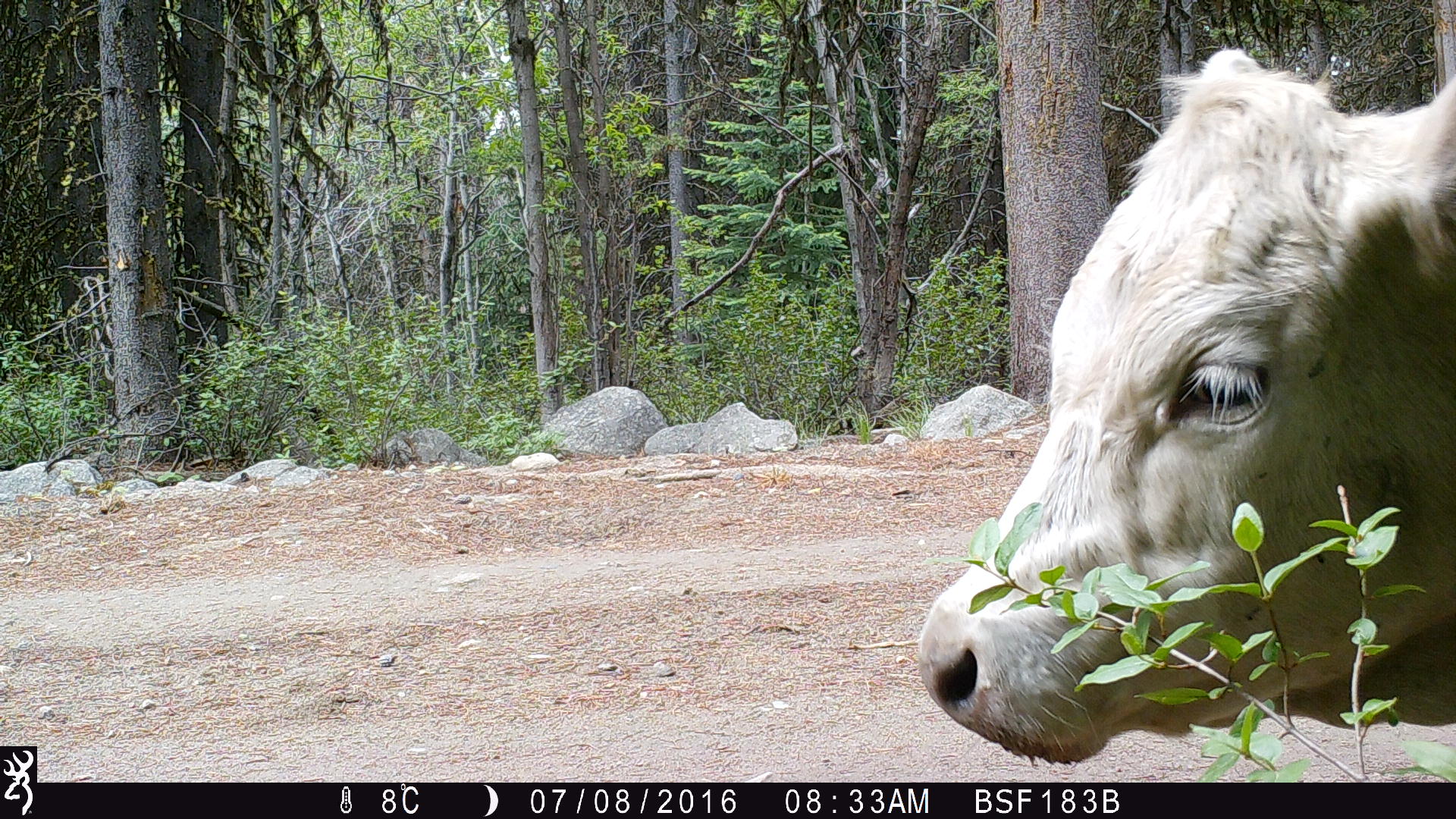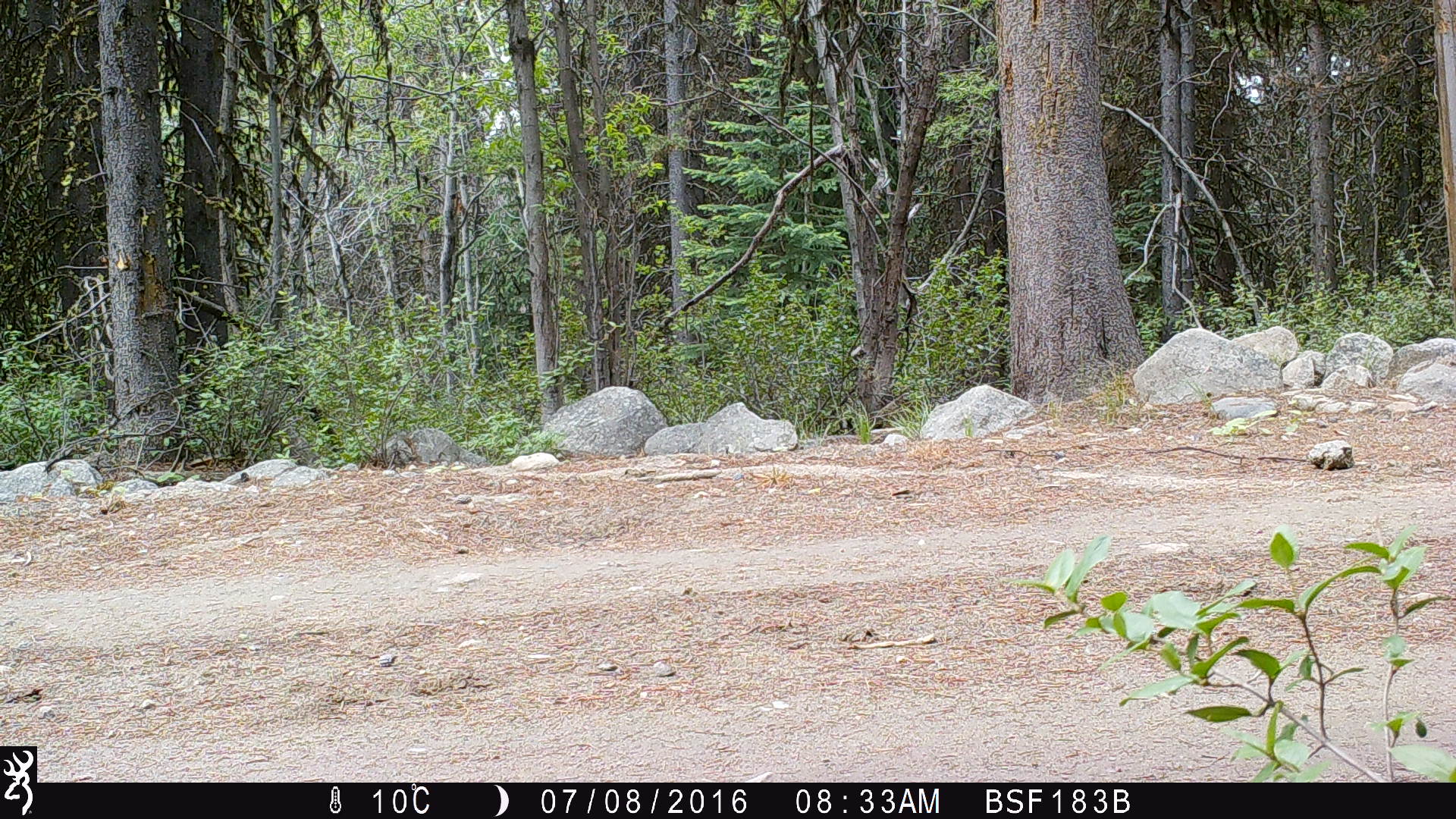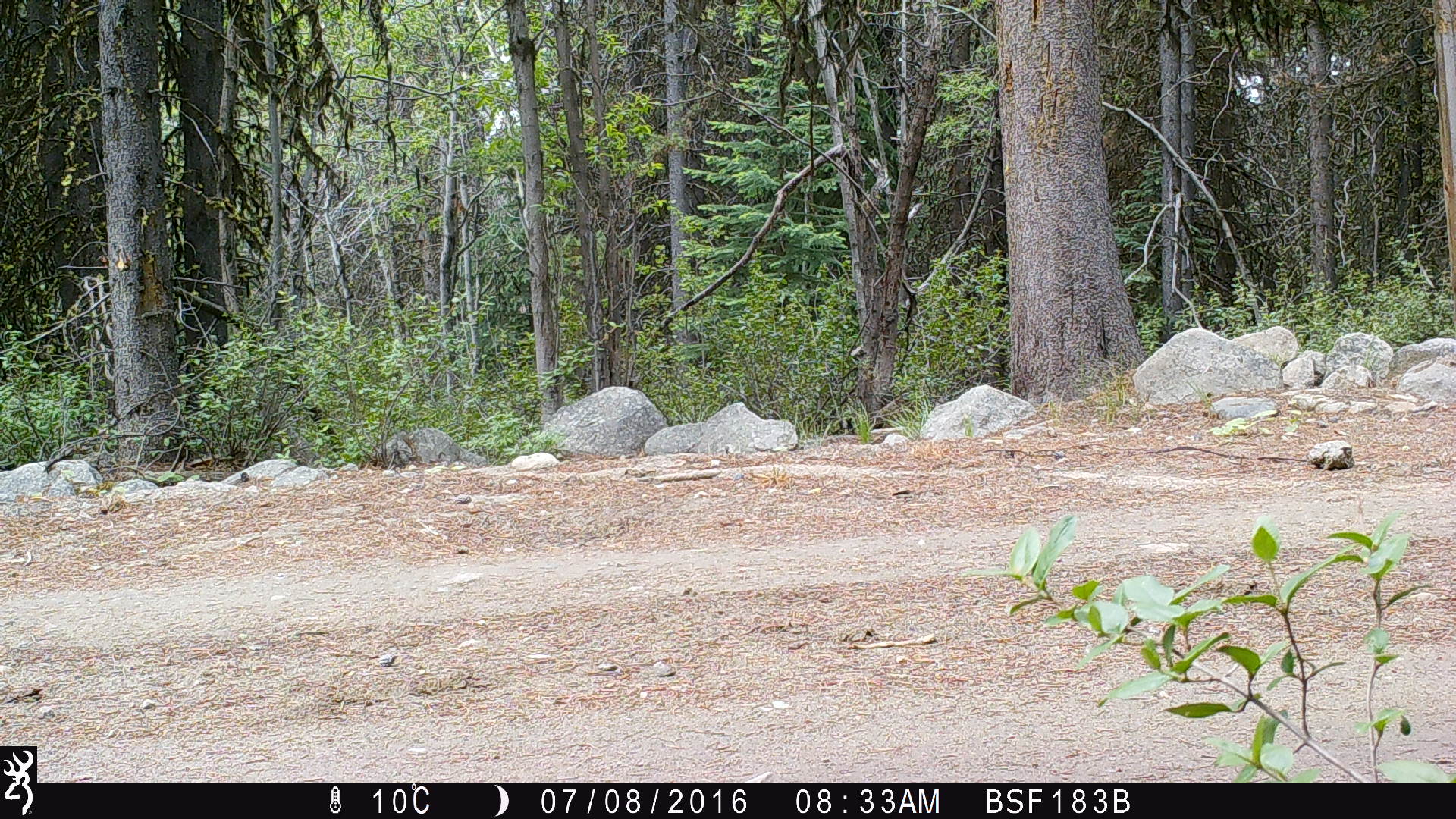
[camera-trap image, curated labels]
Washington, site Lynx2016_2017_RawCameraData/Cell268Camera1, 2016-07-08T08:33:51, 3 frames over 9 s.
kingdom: Animalia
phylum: Chordata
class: Mammalia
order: Artiodactyla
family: Bovidae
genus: Bos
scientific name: Bos taurus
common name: domestic cattle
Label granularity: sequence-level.